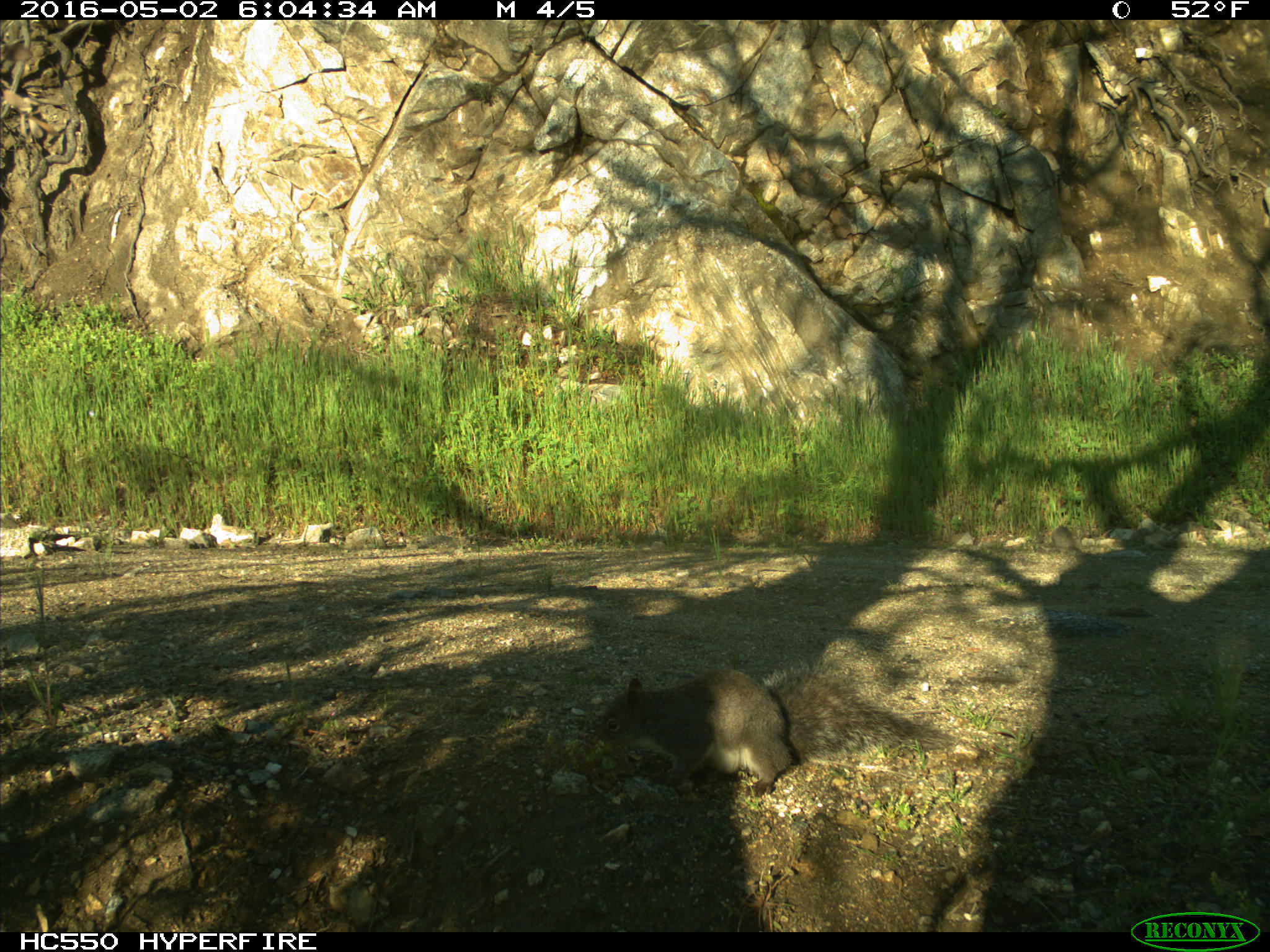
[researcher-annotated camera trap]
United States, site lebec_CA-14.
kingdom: Animalia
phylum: Chordata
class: Mammalia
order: Rodentia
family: Sciuridae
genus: Sciurus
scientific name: Sciurus carolinensis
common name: eastern gray squirrel